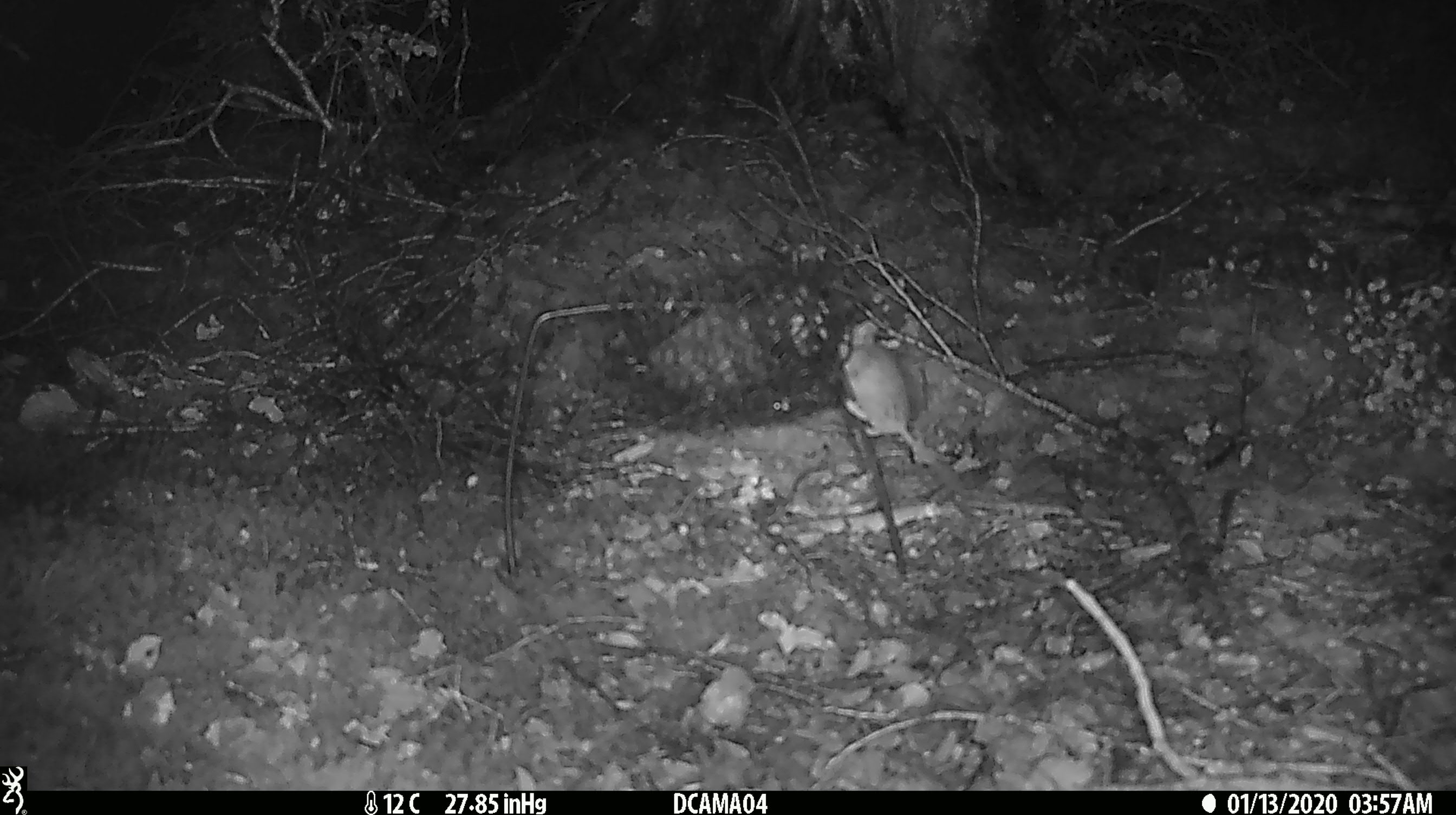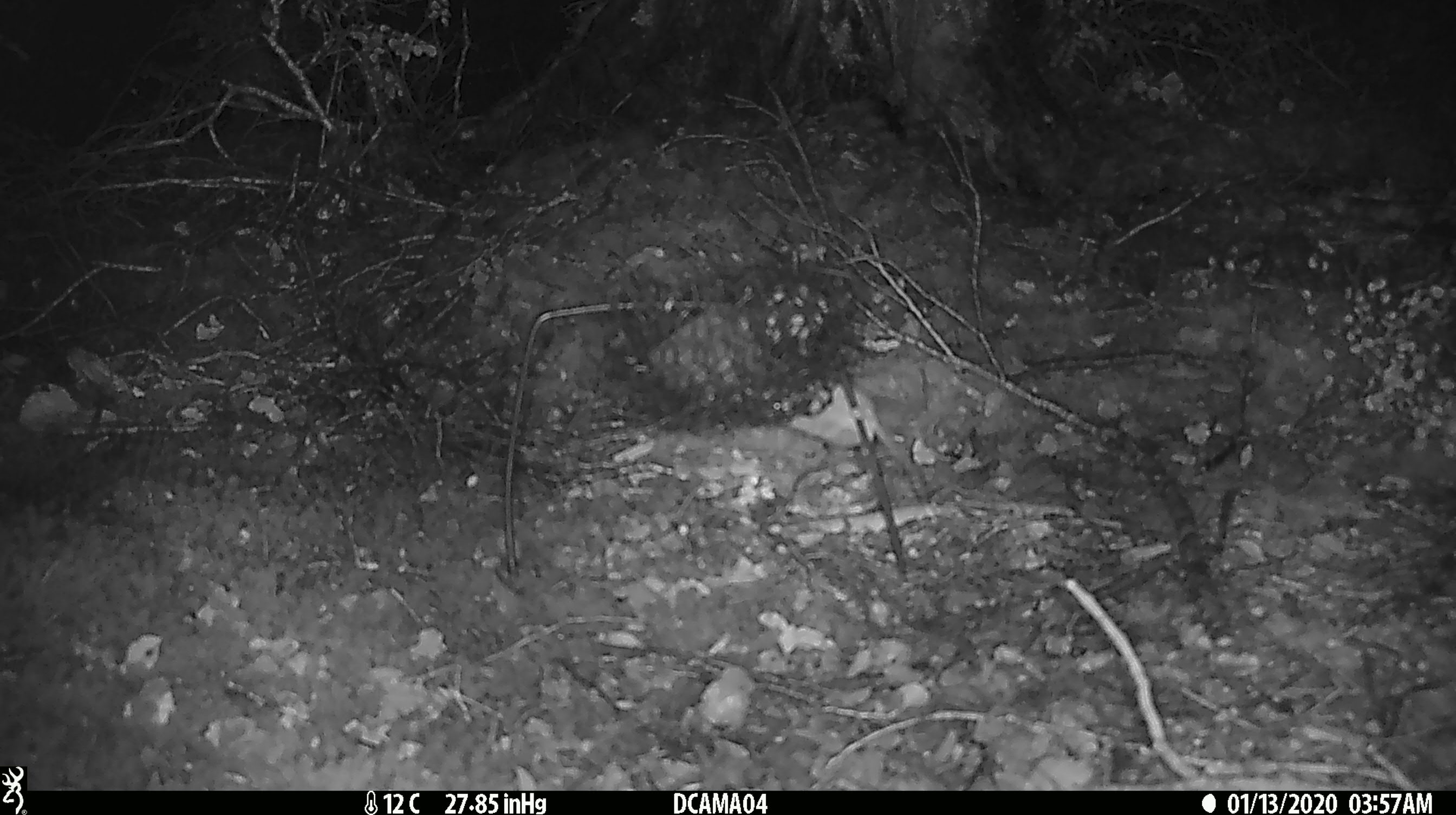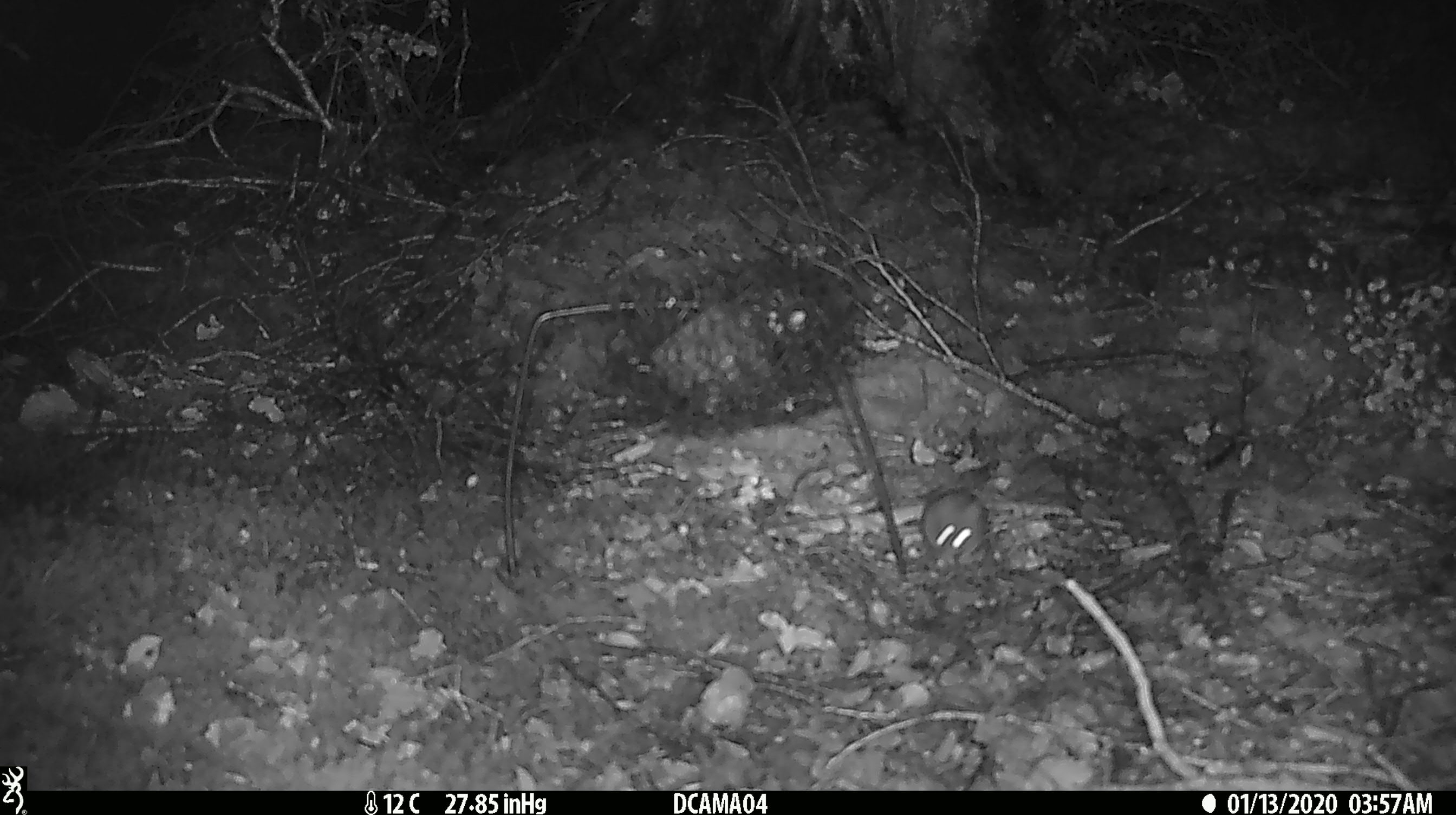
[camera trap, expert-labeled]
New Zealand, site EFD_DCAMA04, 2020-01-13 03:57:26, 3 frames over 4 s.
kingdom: Animalia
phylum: Chordata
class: Mammalia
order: Rodentia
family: Muridae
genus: Mus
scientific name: Mus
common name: mouse